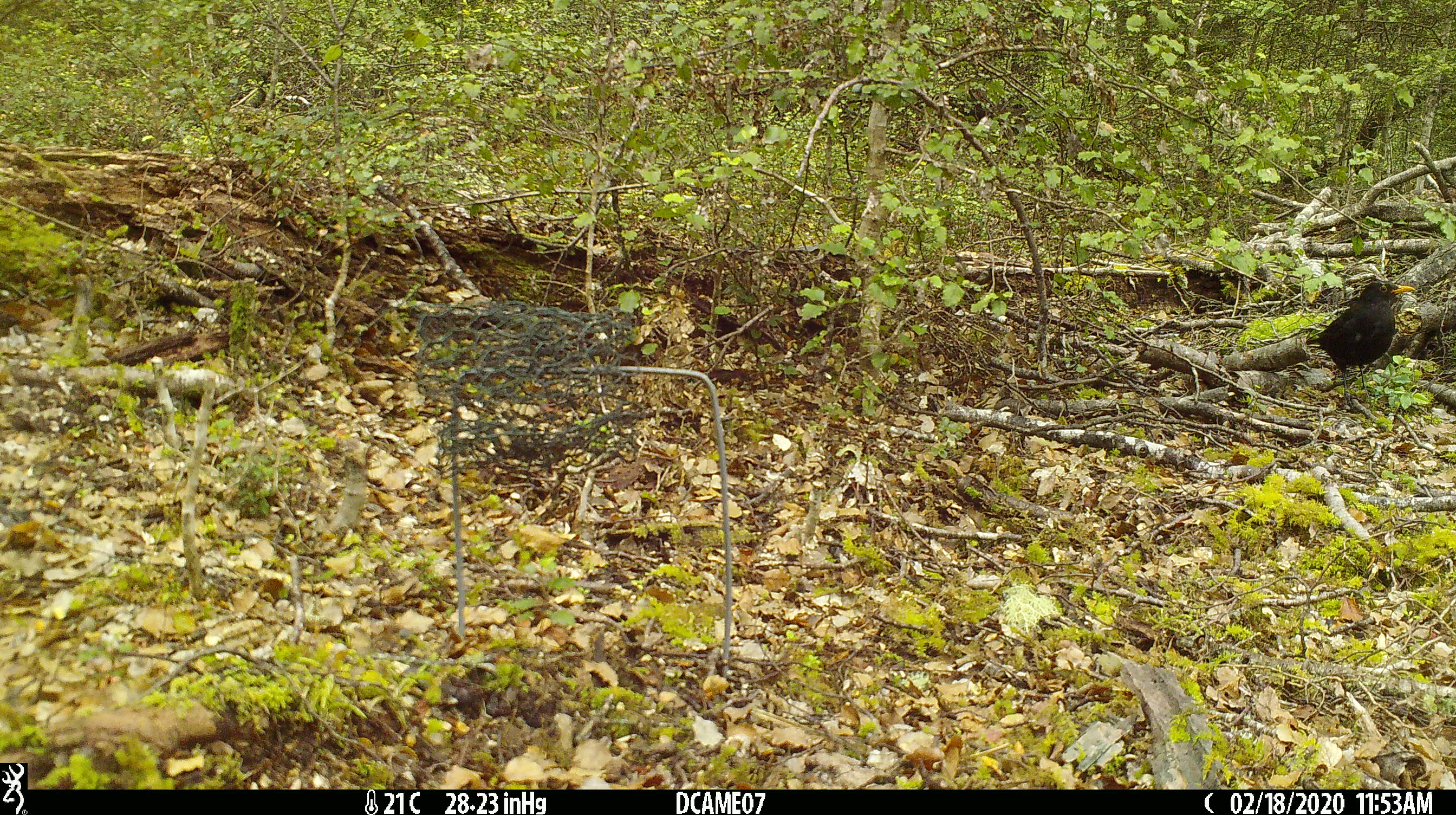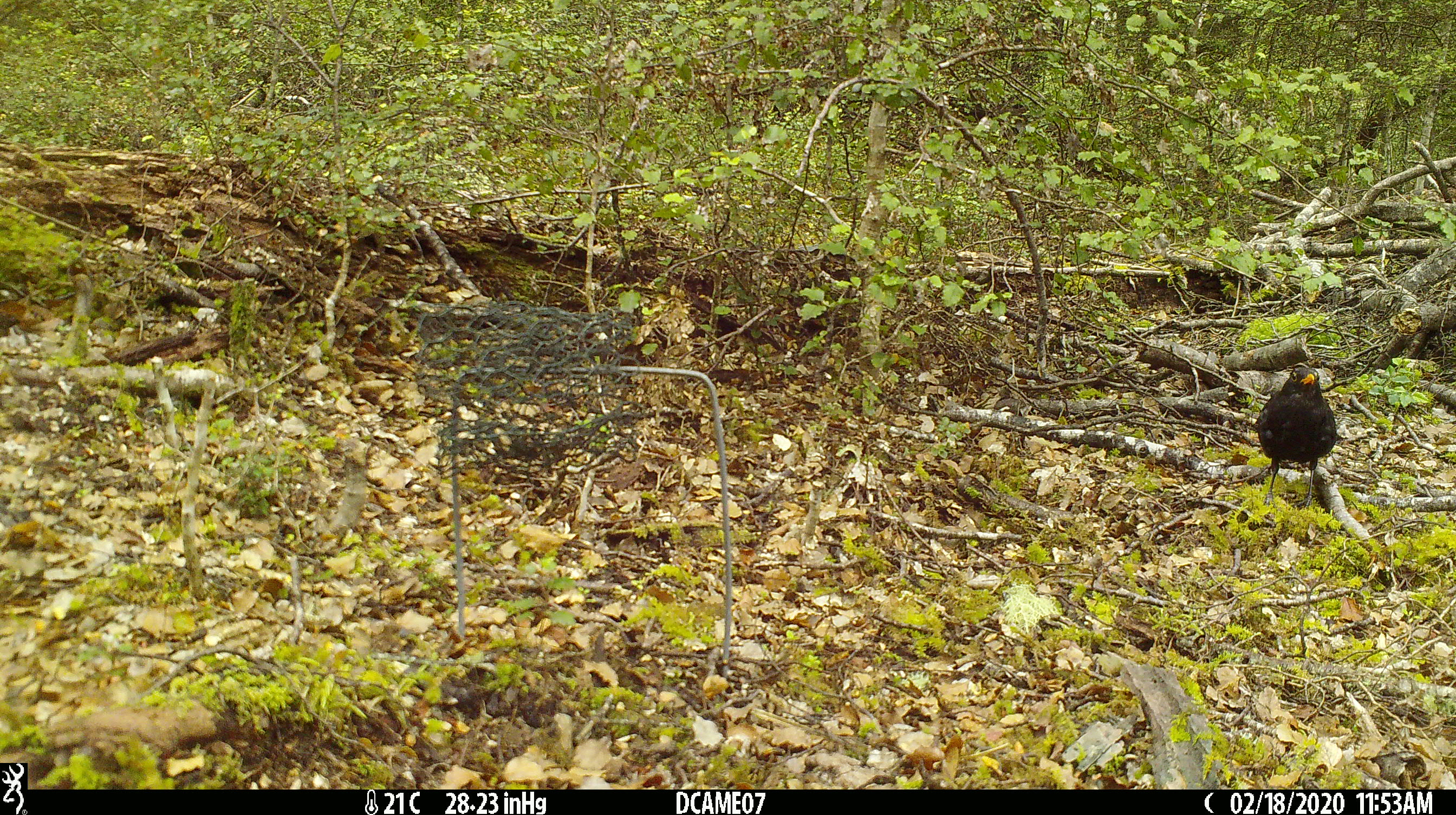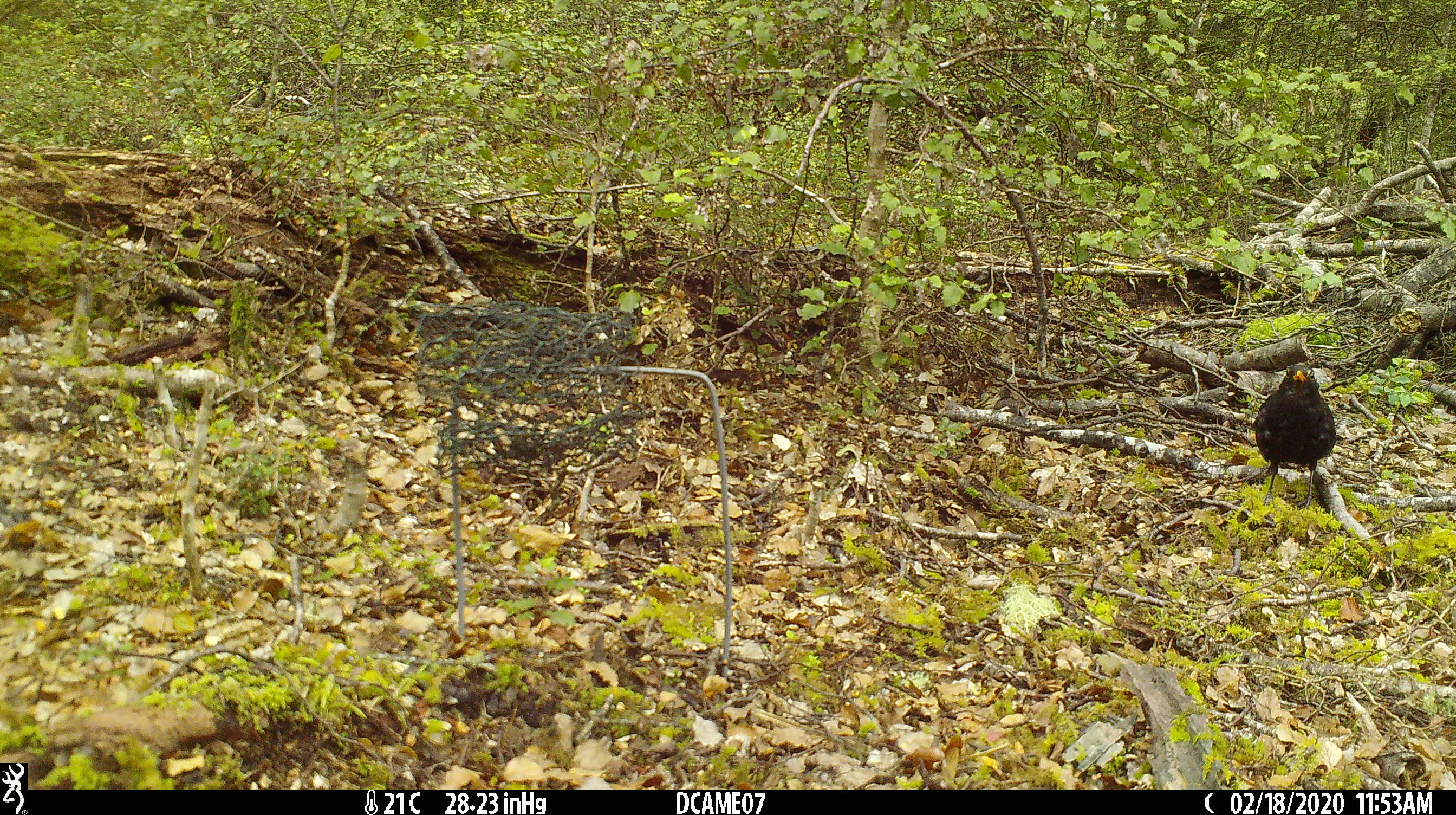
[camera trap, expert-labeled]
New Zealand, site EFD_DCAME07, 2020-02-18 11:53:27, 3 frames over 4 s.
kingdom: Animalia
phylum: Chordata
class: Aves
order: Passeriformes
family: Turdidae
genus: Turdus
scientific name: Turdus merula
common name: eurasian blackbird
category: blackbird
Blackbird (eurasian blackbird) (Turdus merula).